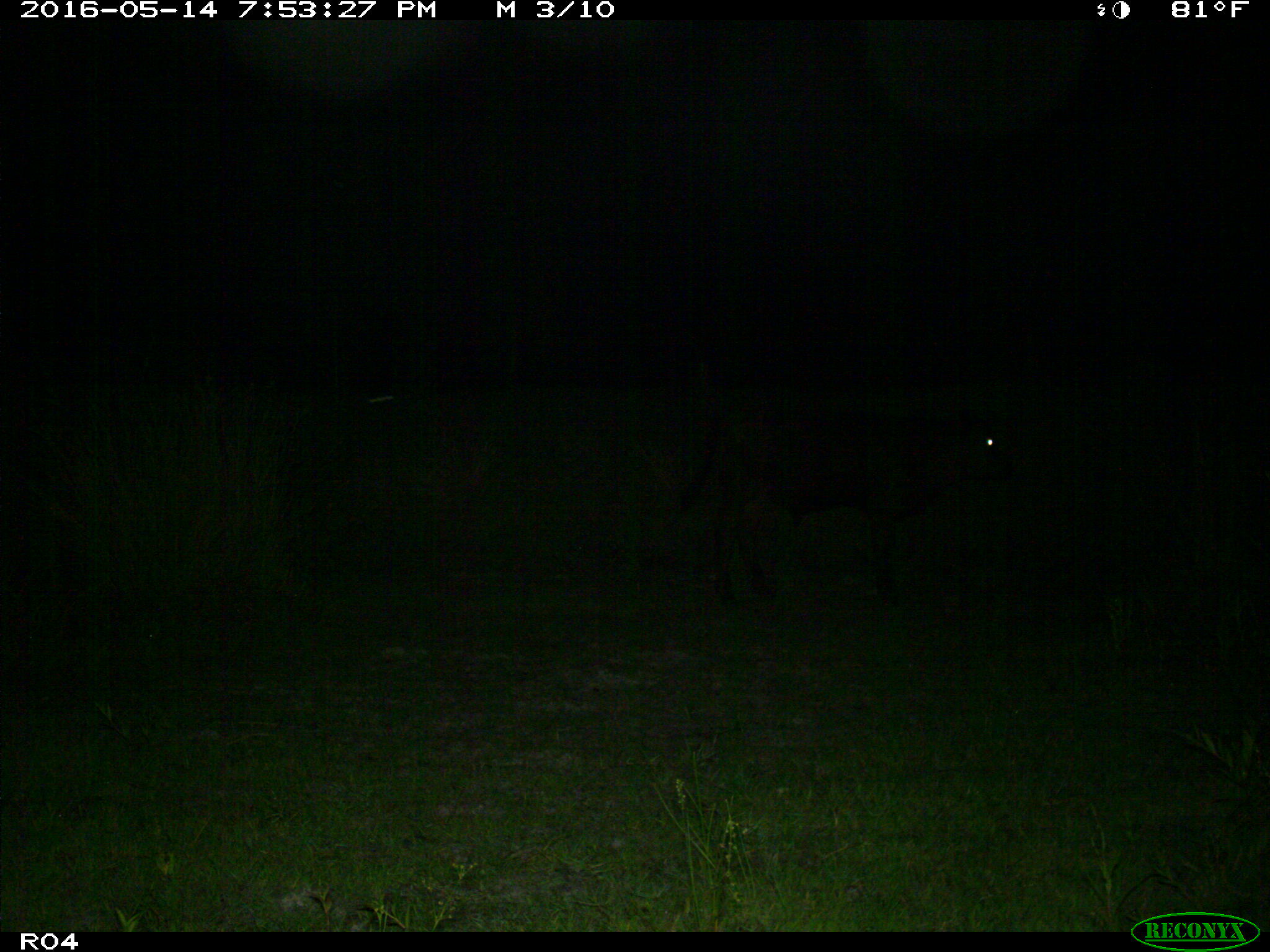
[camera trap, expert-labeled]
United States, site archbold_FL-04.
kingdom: Animalia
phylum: Chordata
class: Mammalia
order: Artiodactyla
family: Bovidae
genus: Bos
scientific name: Bos taurus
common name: domestic cow